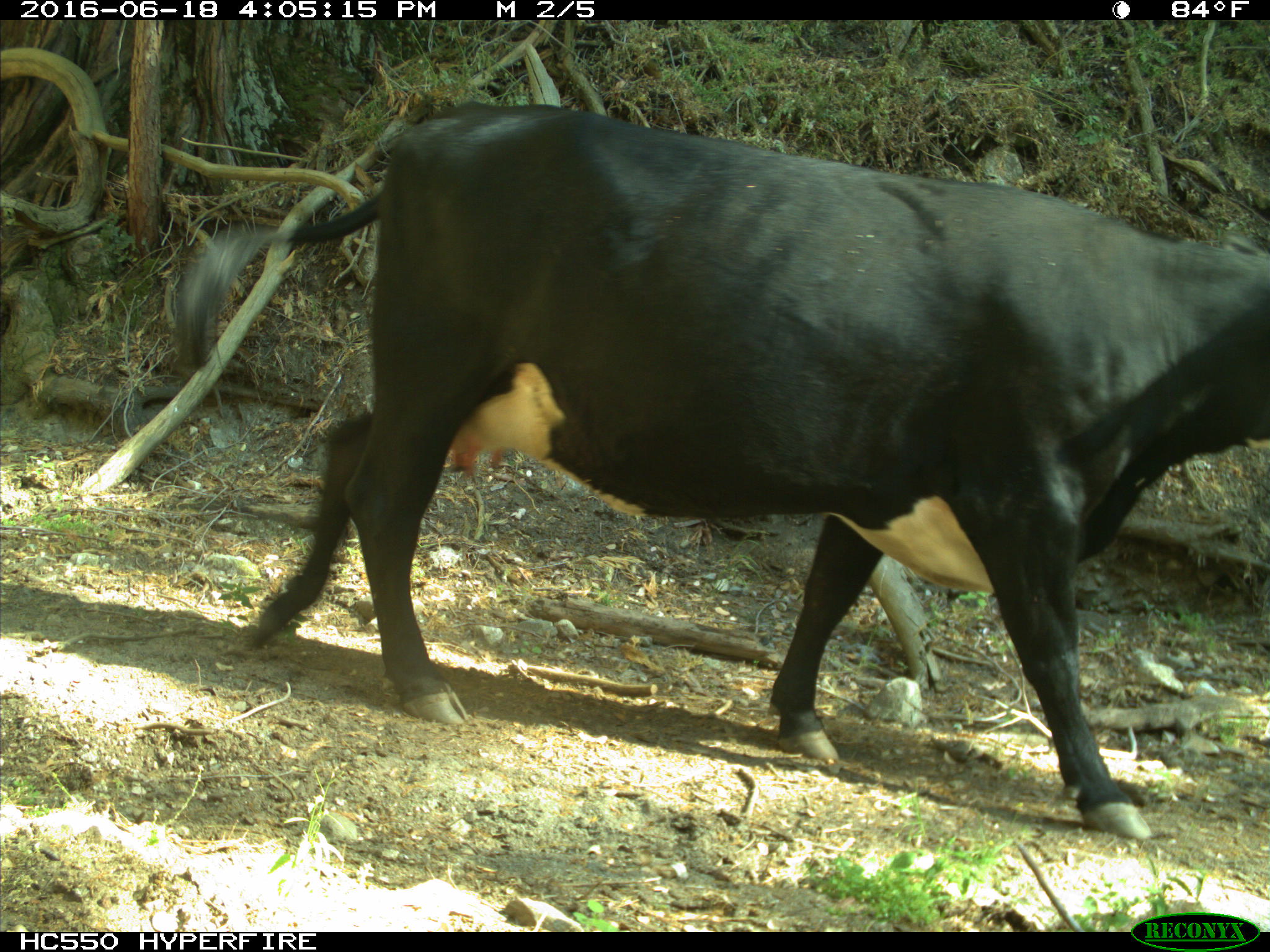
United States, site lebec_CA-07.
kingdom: Animalia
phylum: Chordata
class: Mammalia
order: Artiodactyla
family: Bovidae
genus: Bos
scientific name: Bos taurus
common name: domestic cow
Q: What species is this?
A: Bos taurus (domestic cow).